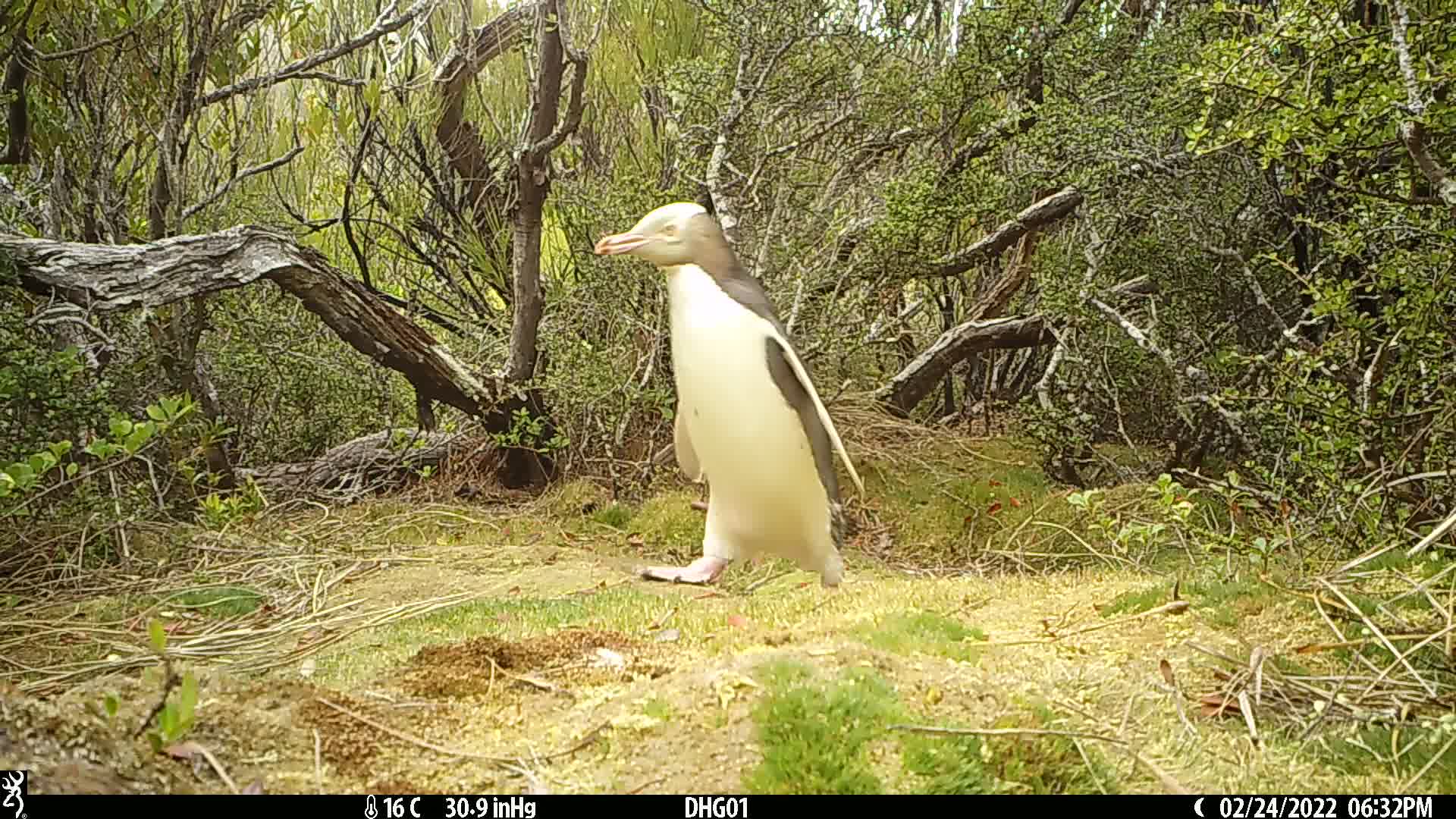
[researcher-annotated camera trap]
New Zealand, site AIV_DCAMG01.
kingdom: Animalia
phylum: Chordata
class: Aves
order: Sphenisciformes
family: Spheniscidae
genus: Megadyptes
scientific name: Megadyptes antipodes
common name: yellow-eyed penguin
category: yellow eyed penguin